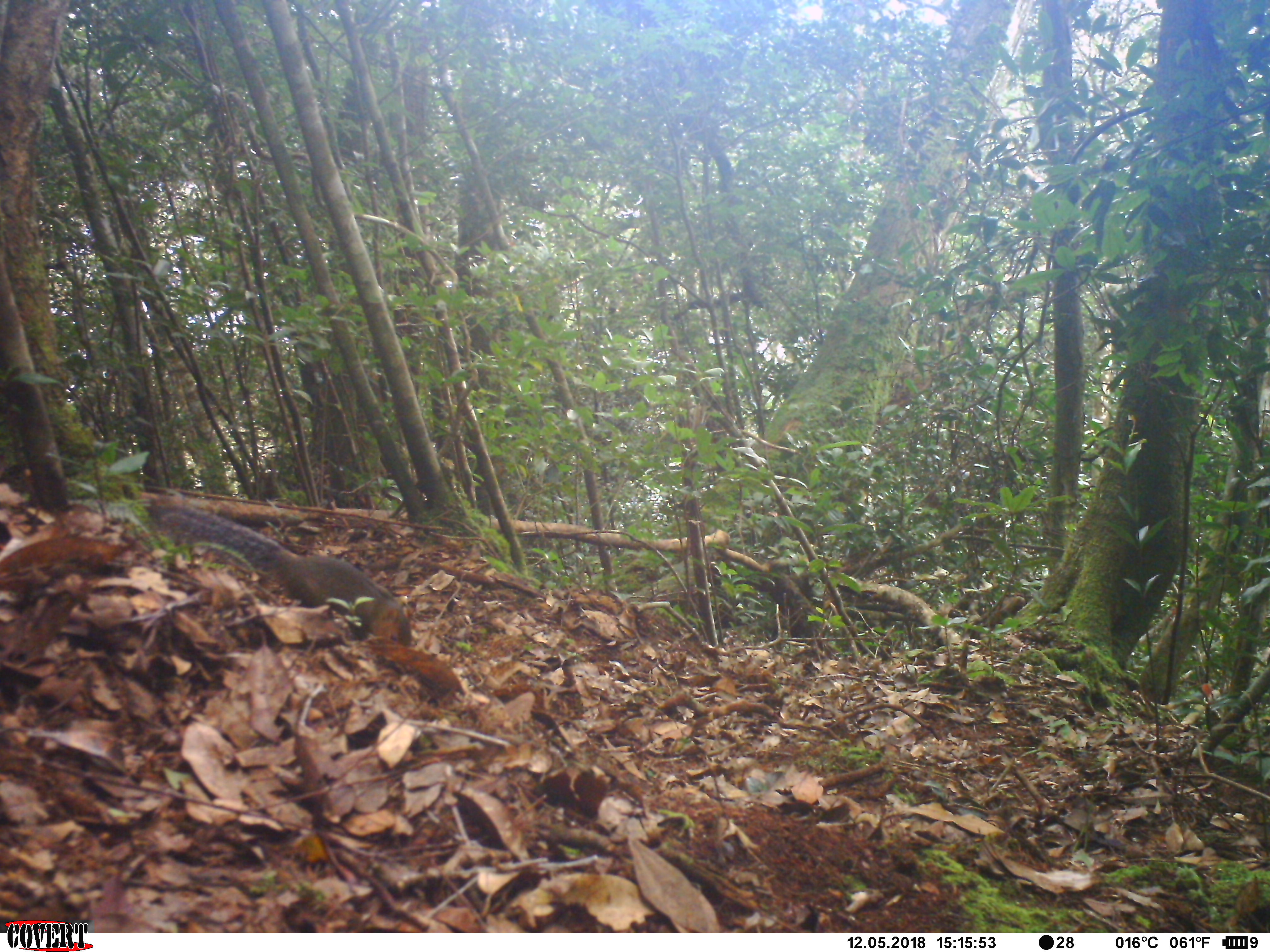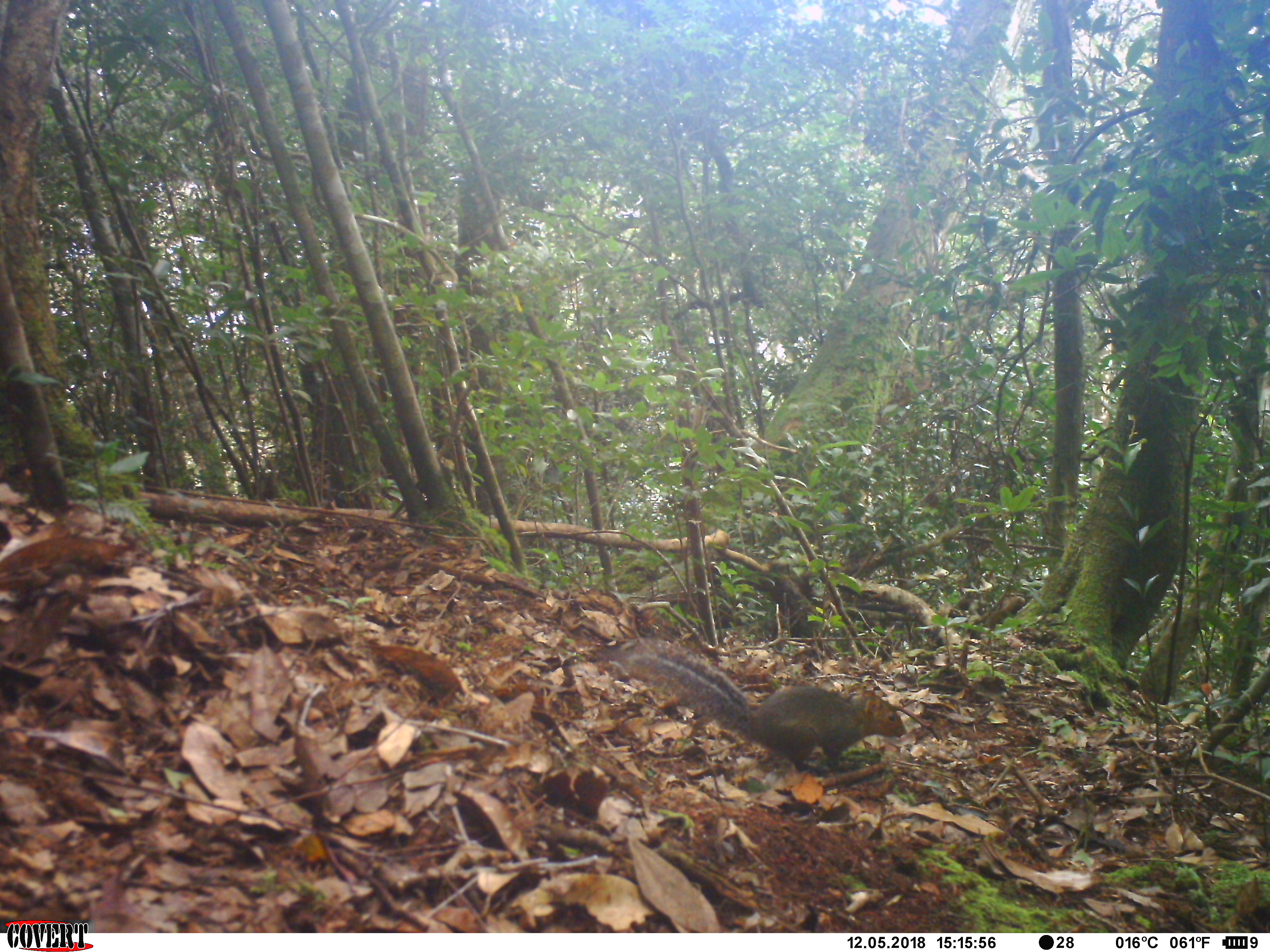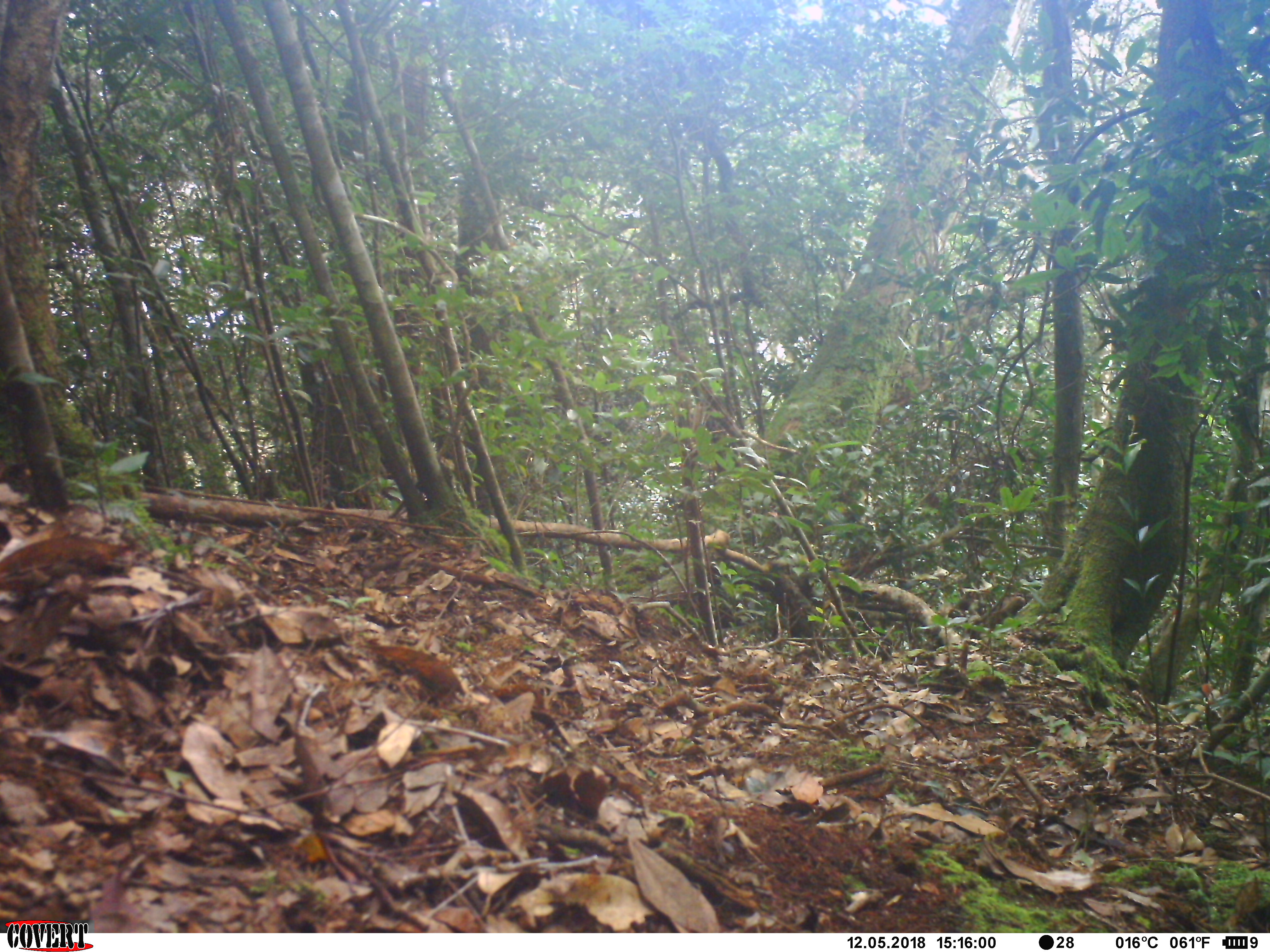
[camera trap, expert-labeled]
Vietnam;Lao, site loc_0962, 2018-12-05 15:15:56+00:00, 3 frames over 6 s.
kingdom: Animalia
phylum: Chordata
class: Mammalia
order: Rodentia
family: Sciuridae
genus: Dremomys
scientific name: Dremomys rufigenis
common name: red-cheeked squirrel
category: red cheeked squirrel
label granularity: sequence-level